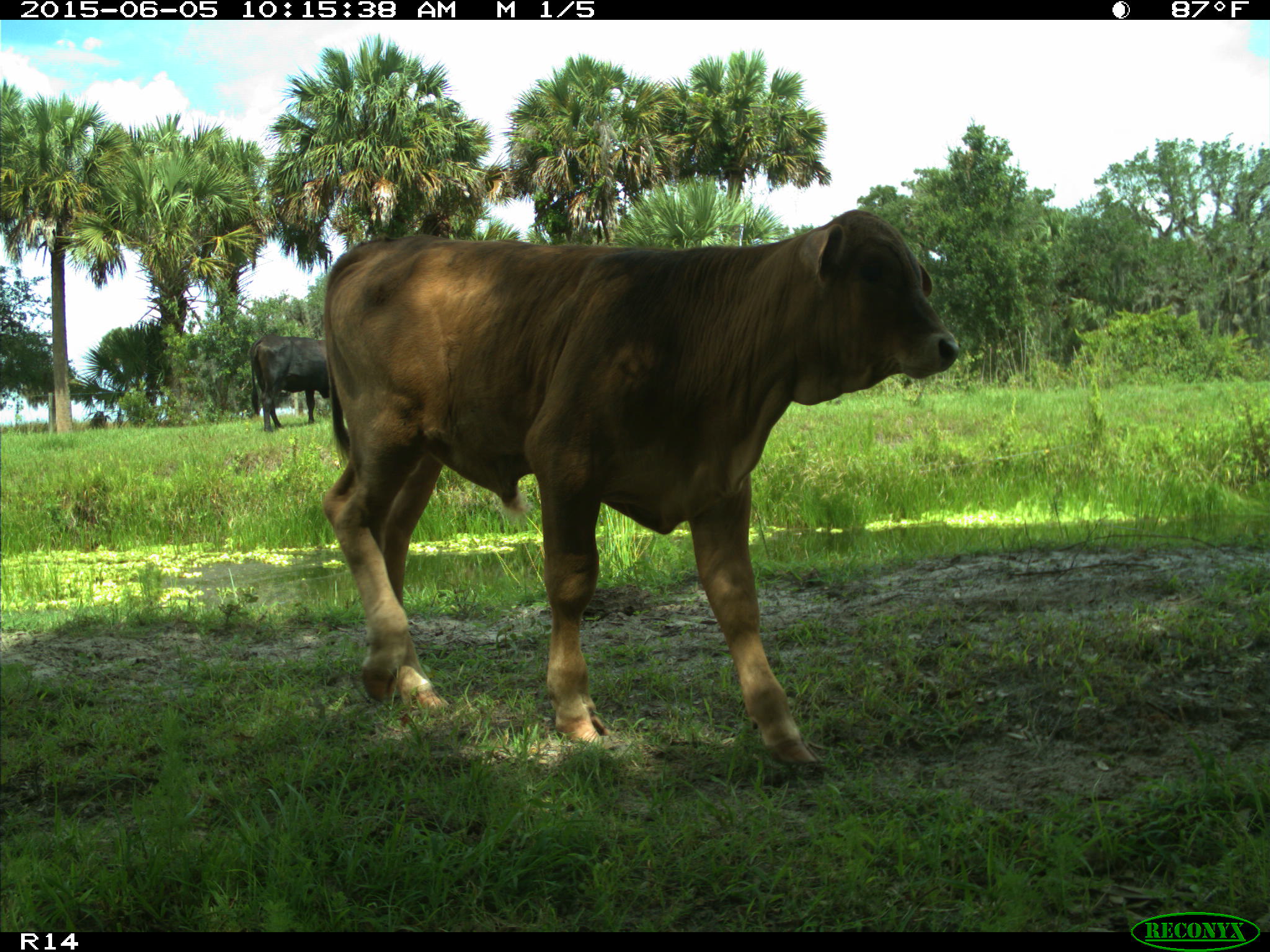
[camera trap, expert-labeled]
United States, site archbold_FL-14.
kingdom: Animalia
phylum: Chordata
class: Mammalia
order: Artiodactyla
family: Bovidae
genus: Bos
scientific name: Bos taurus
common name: domestic cow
Bos taurus (domestic cow).